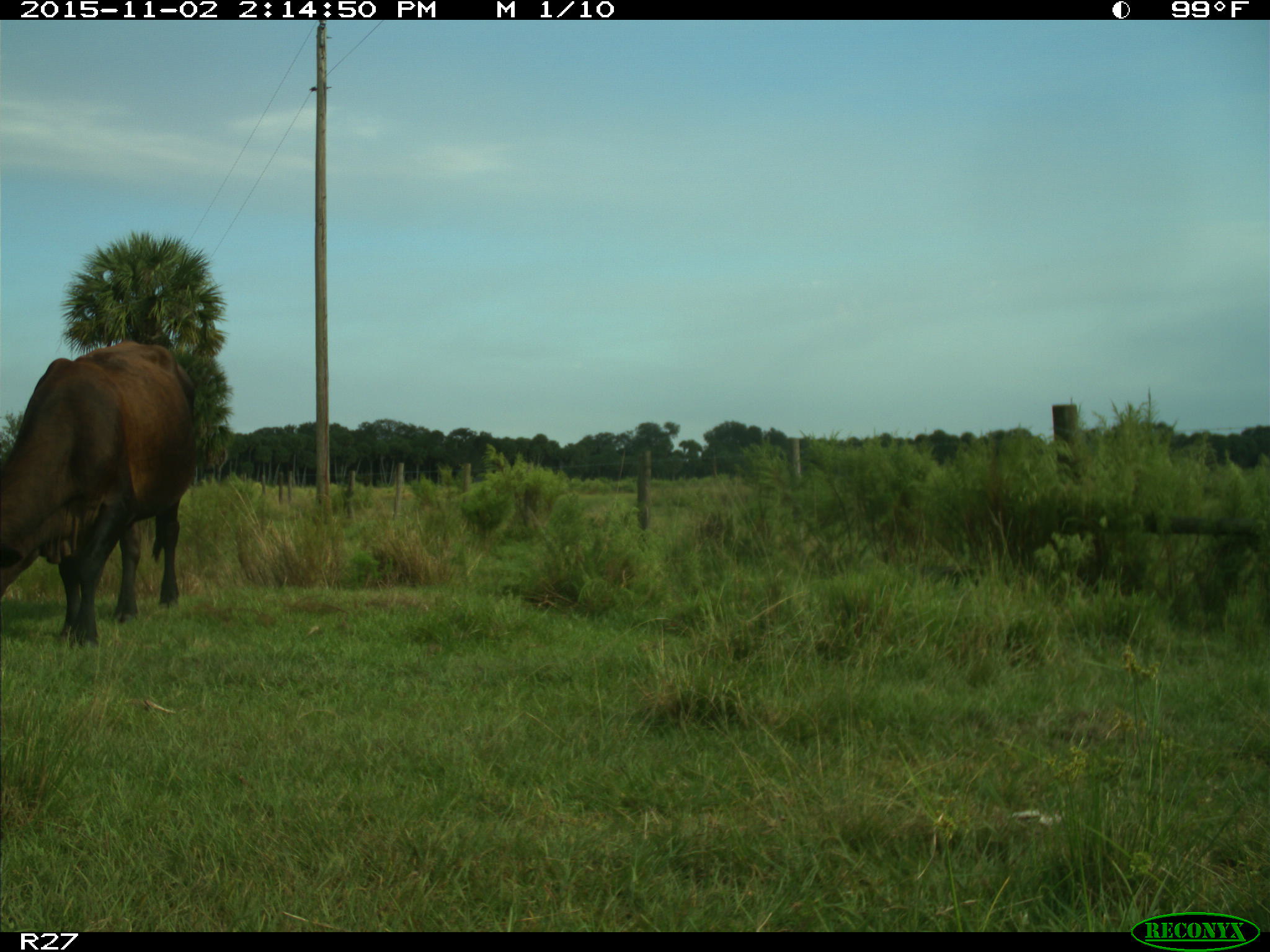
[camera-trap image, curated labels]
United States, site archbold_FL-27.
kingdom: Animalia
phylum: Chordata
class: Mammalia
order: Artiodactyla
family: Bovidae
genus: Bos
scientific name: Bos taurus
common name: domestic cow